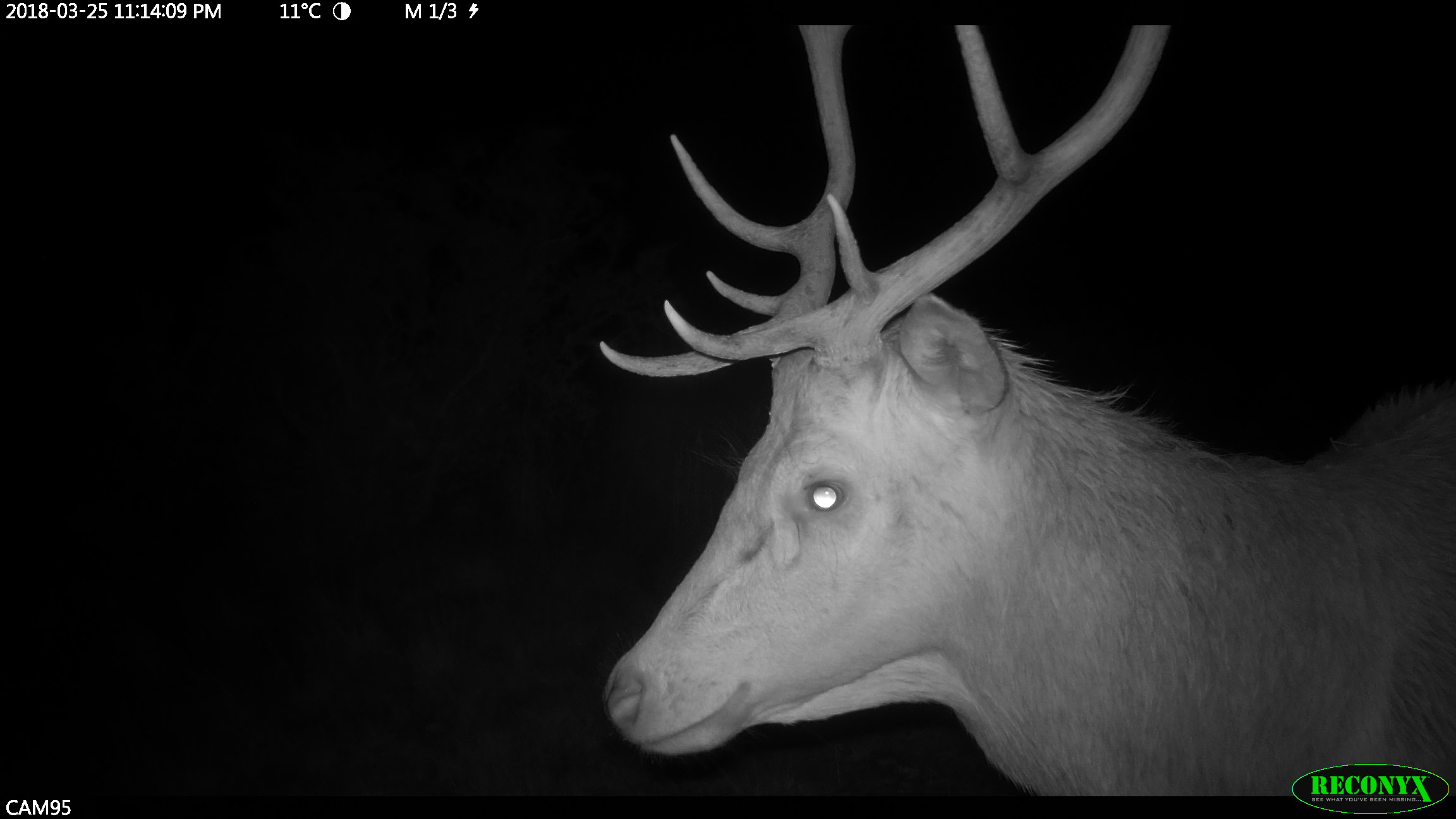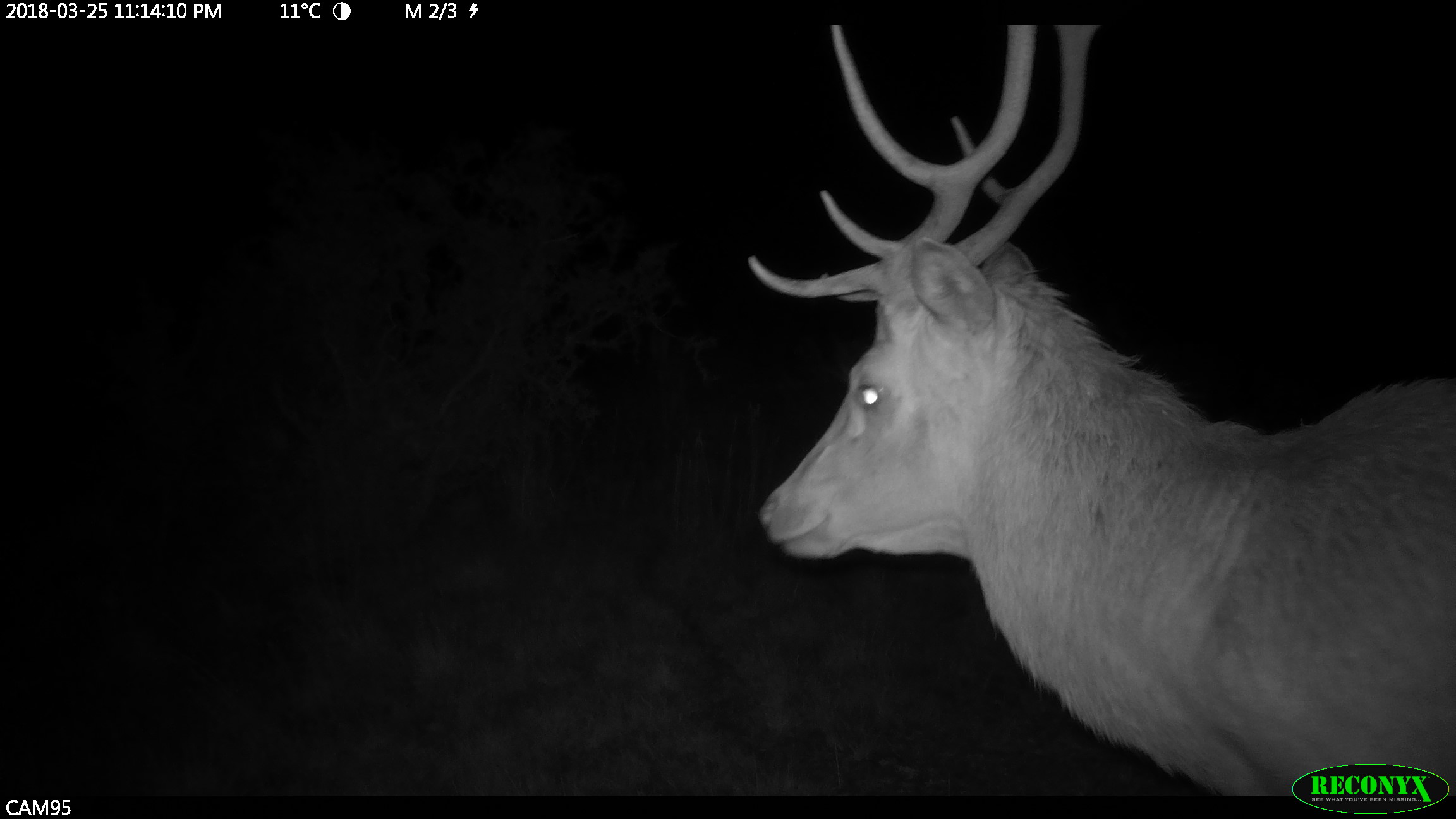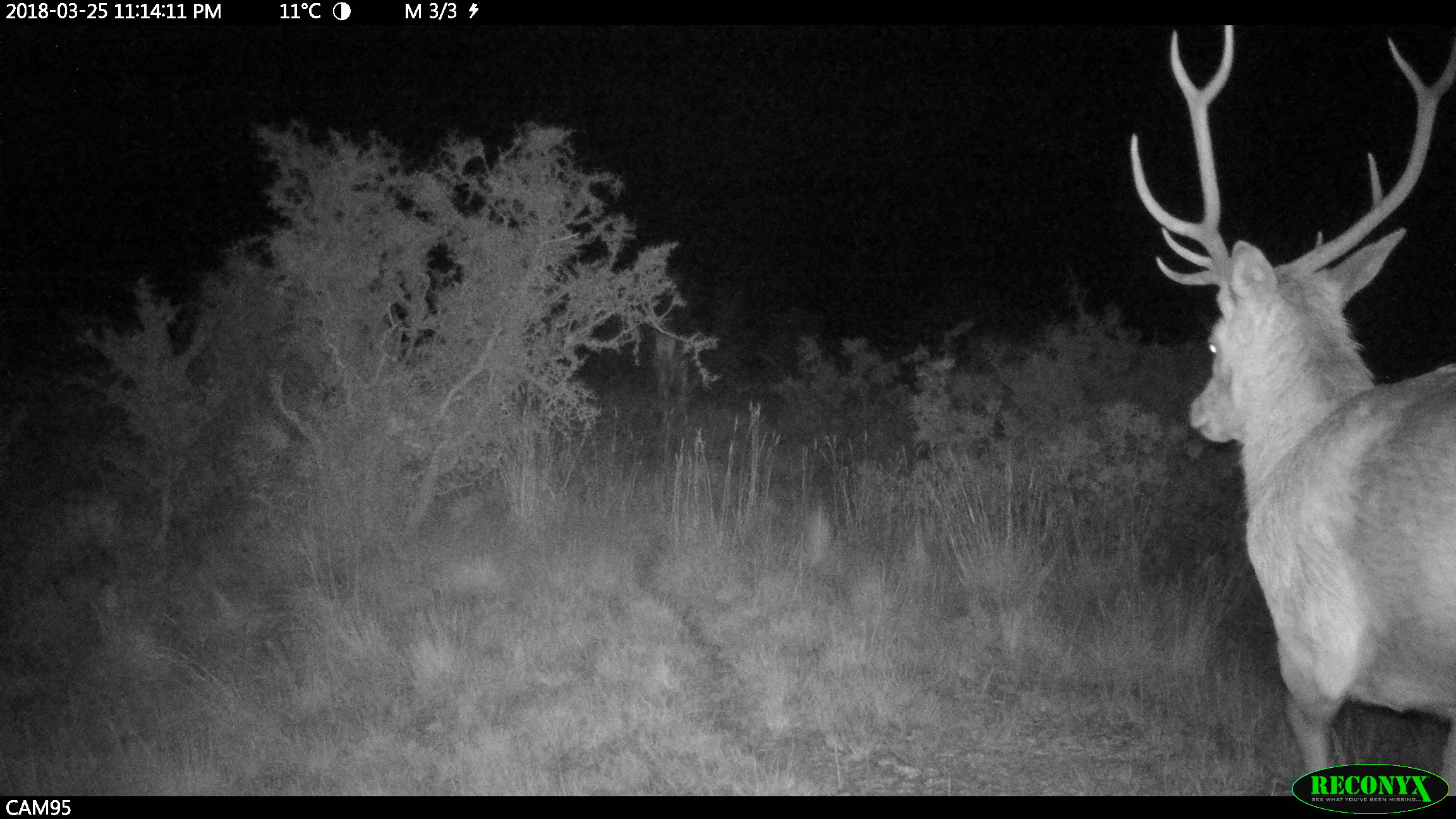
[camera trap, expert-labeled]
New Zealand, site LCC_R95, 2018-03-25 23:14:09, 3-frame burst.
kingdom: Animalia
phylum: Chordata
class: Mammalia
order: Artiodactyla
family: Cervidae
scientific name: Cervidae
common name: deer